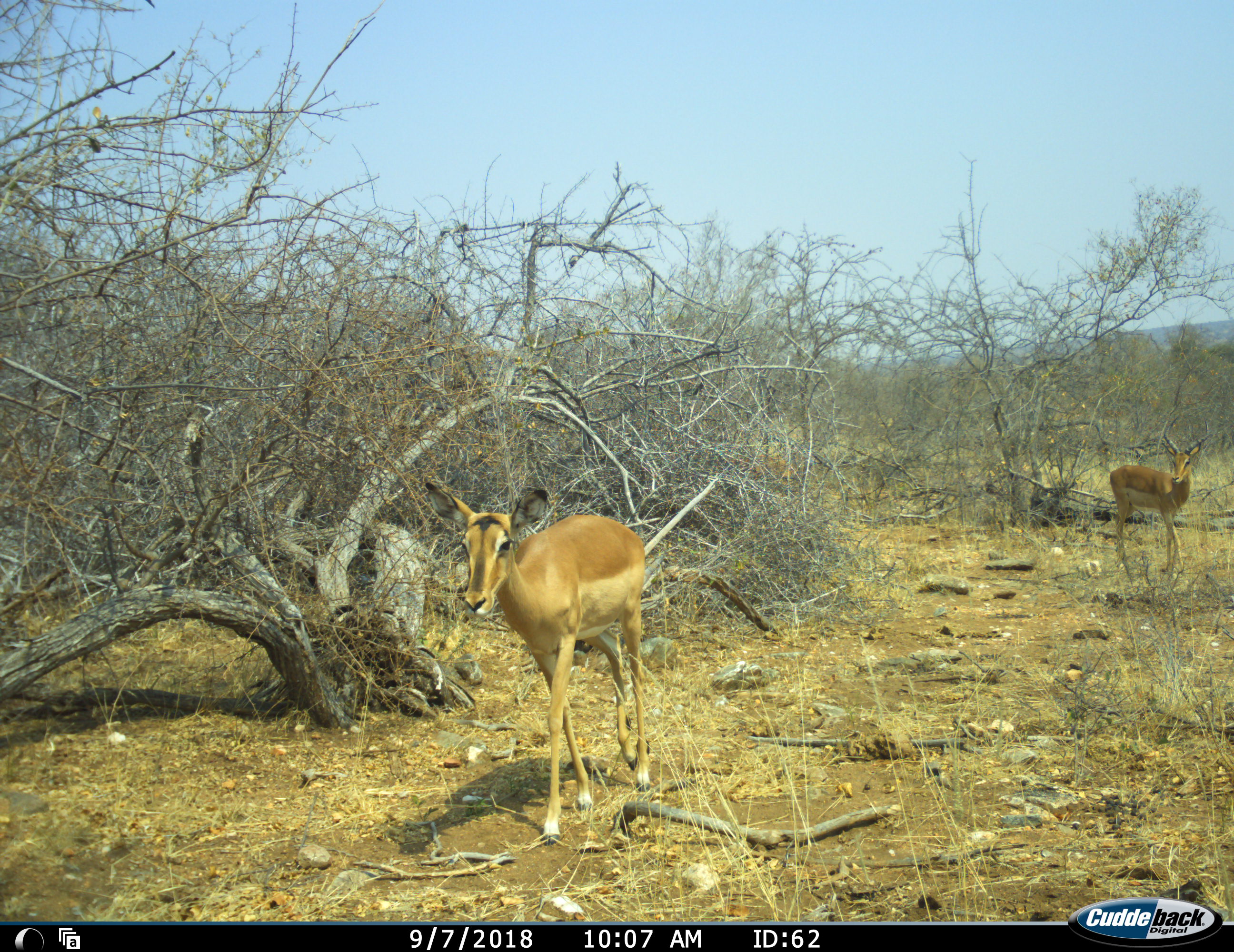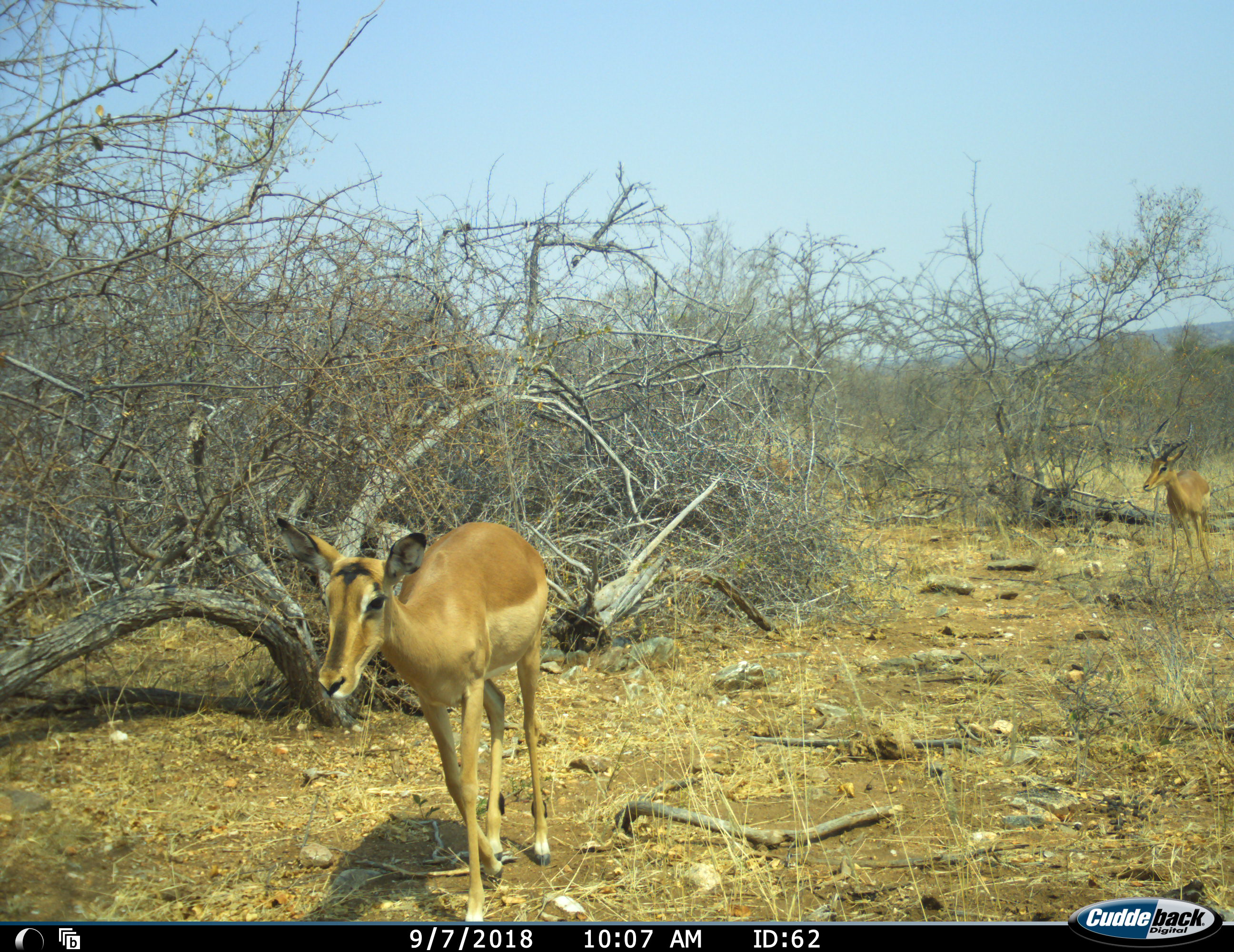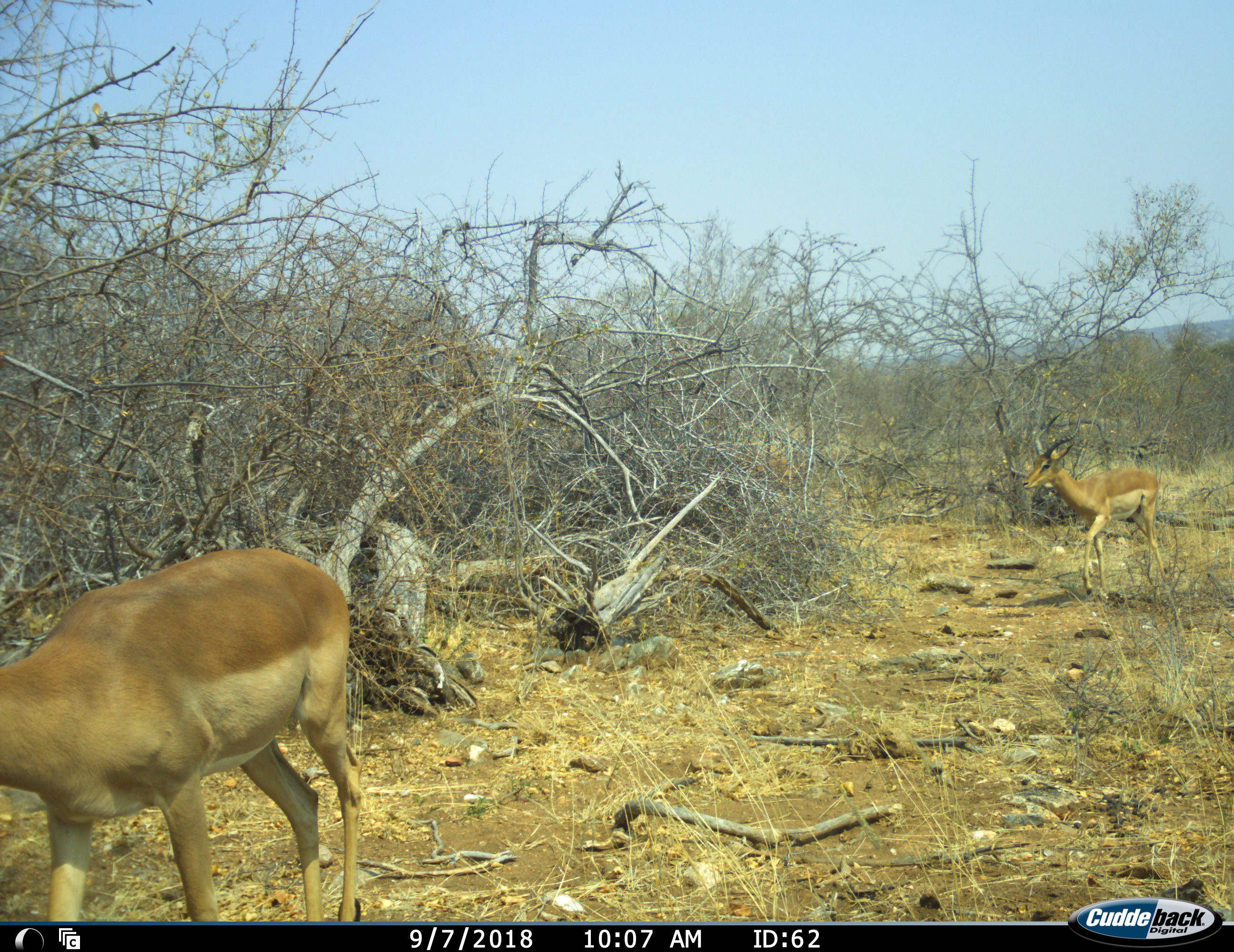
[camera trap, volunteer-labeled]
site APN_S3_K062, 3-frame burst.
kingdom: Animalia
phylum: Chordata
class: Mammalia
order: Artiodactyla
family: Bovidae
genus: Aepyceros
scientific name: Aepyceros melampus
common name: impala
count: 2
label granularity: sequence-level